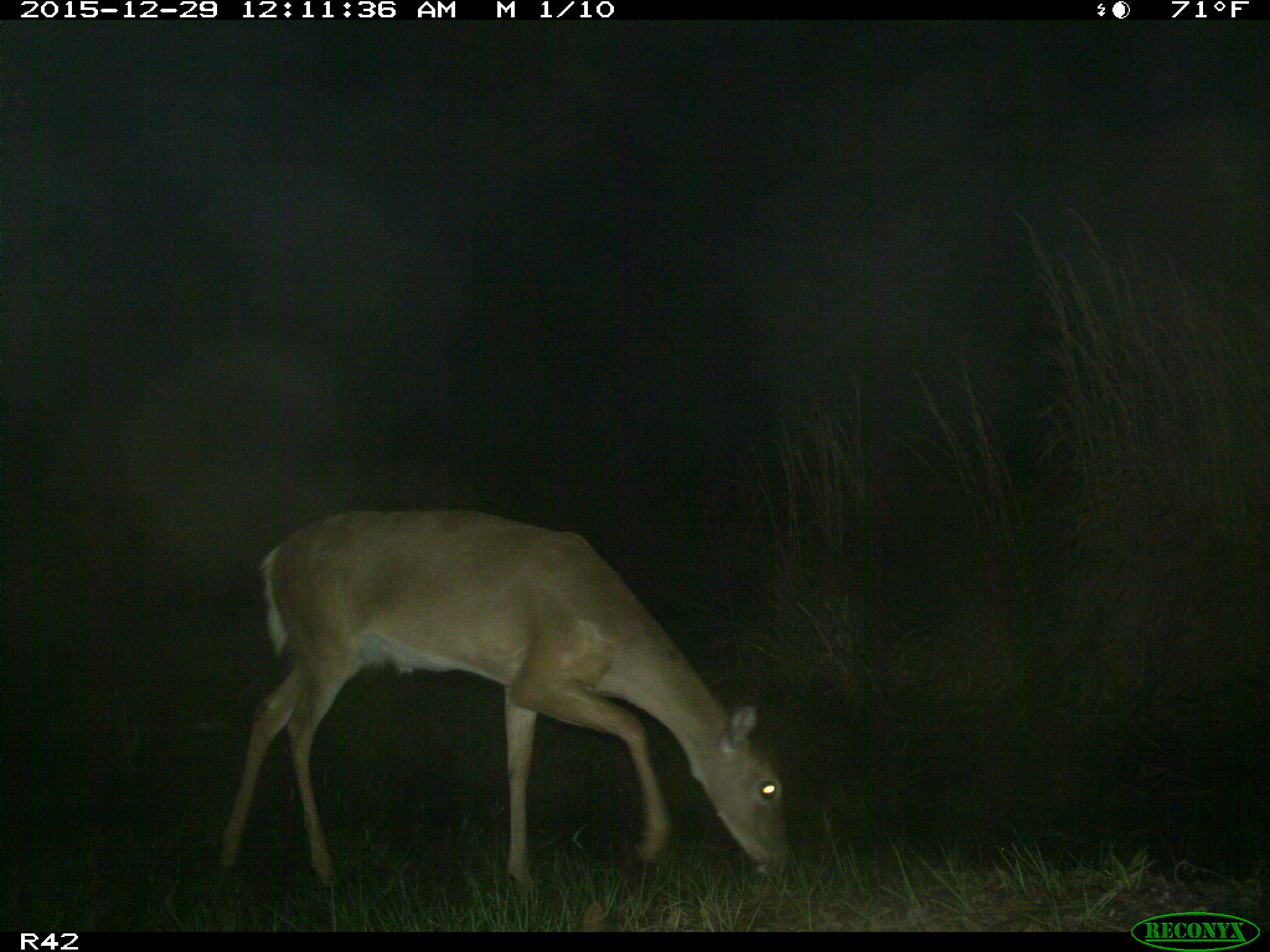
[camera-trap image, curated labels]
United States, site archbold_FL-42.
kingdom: Animalia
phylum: Chordata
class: Mammalia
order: Artiodactyla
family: Cervidae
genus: Odocoileus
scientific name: Odocoileus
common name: deer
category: unidentified deer